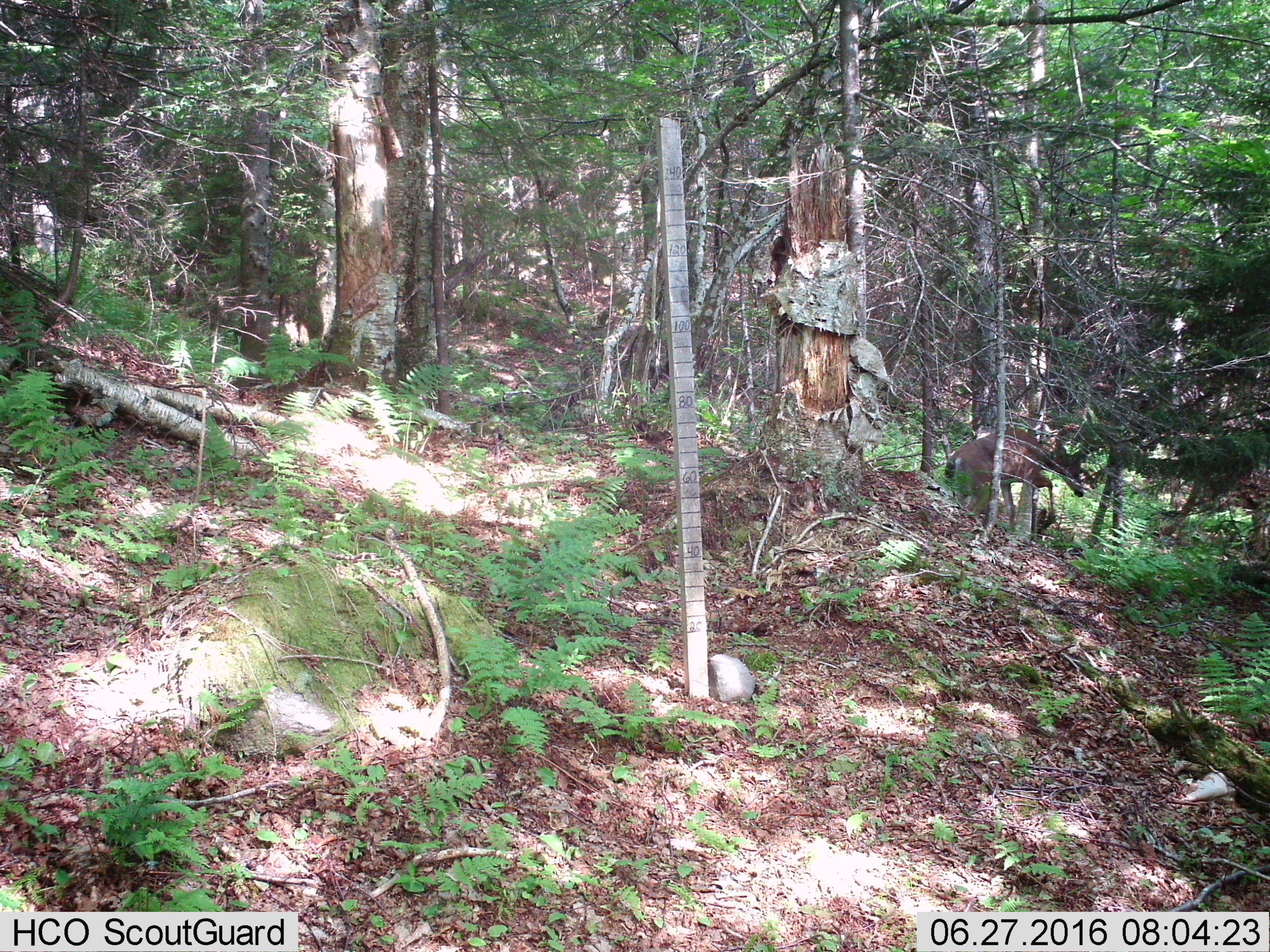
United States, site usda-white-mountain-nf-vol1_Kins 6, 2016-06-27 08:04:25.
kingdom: Animalia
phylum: Chordata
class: Mammalia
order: Artiodactyla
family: Cervidae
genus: Odocoileus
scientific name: Odocoileus virginianus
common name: white-tailed deer